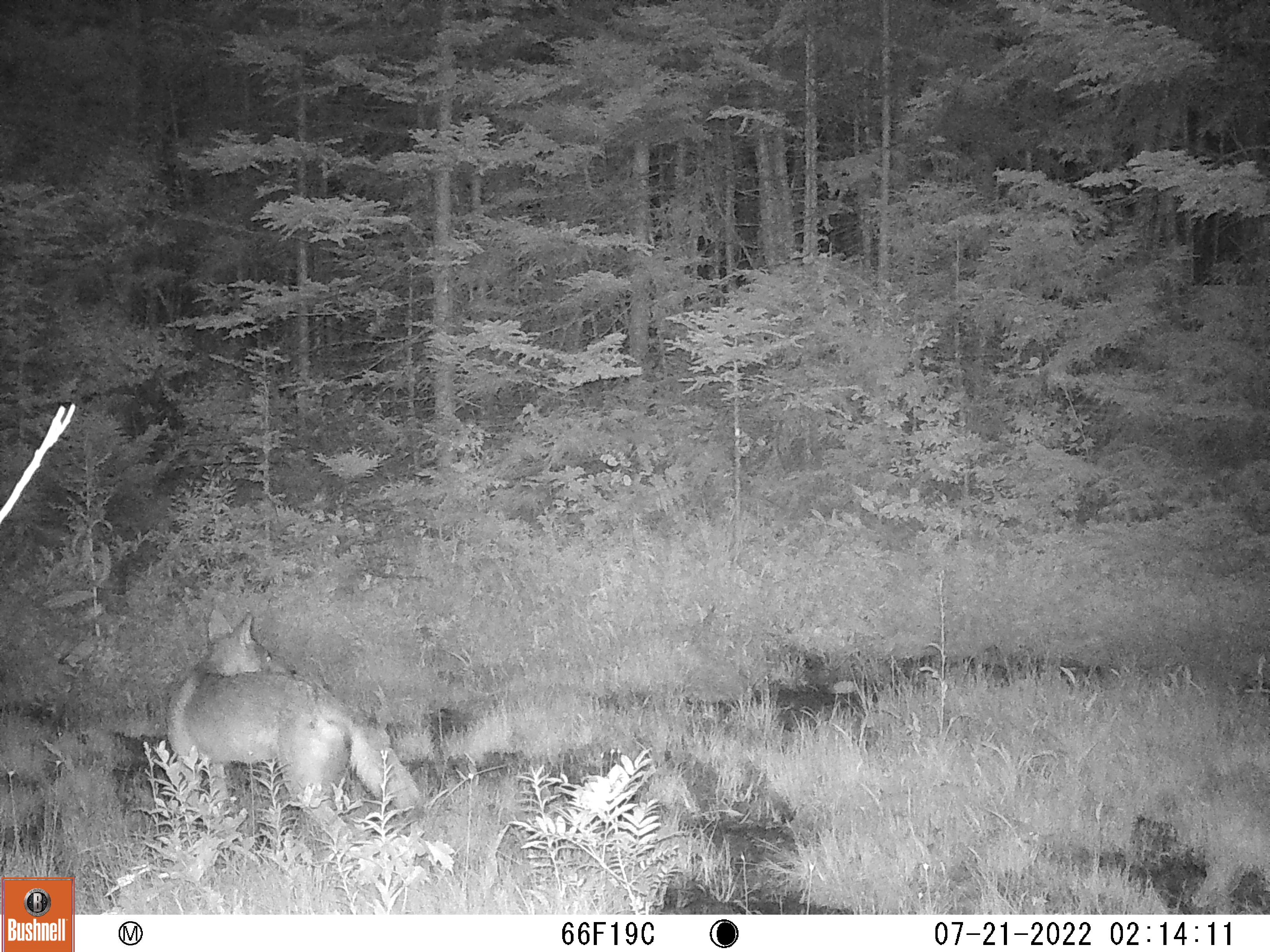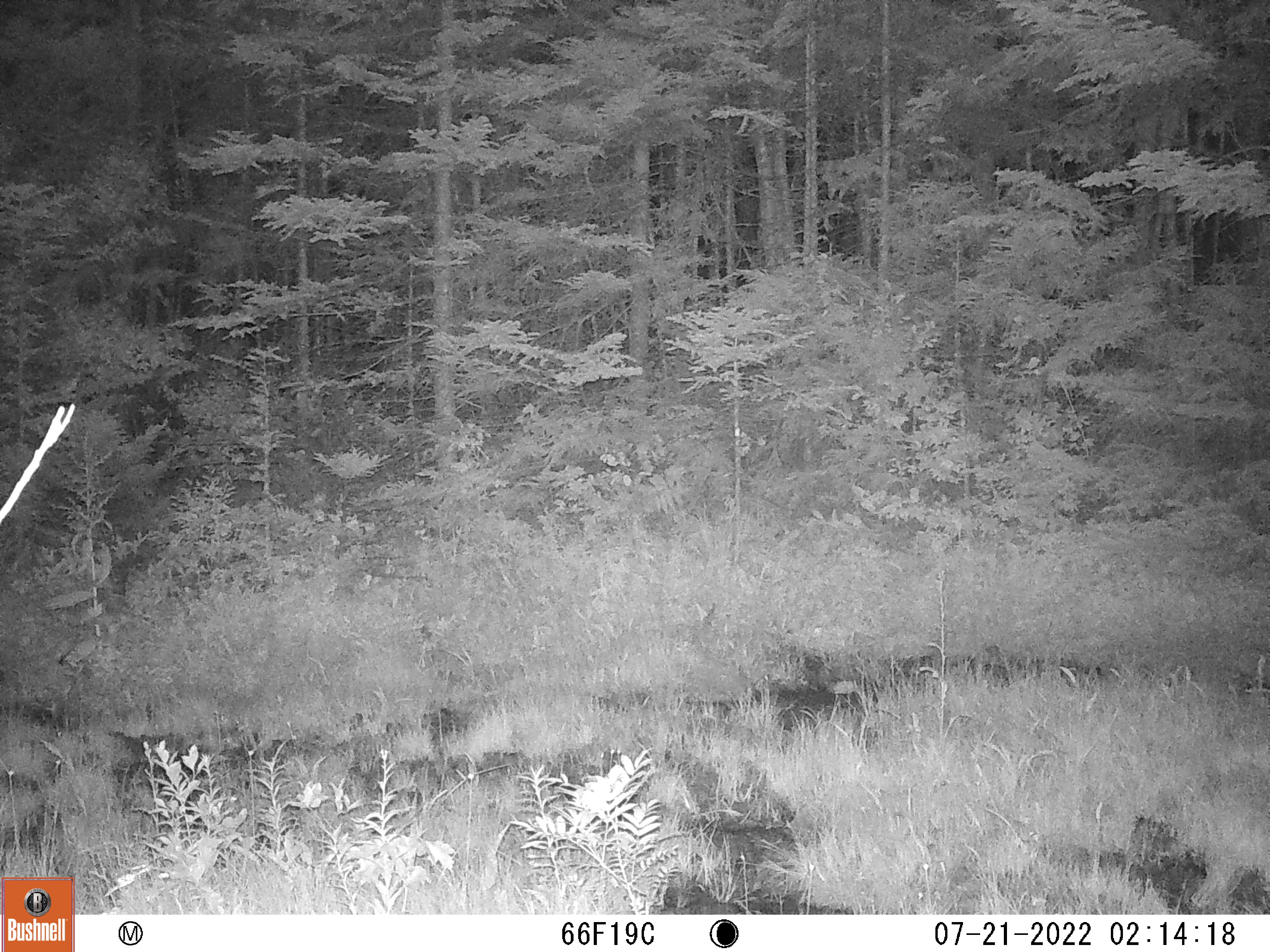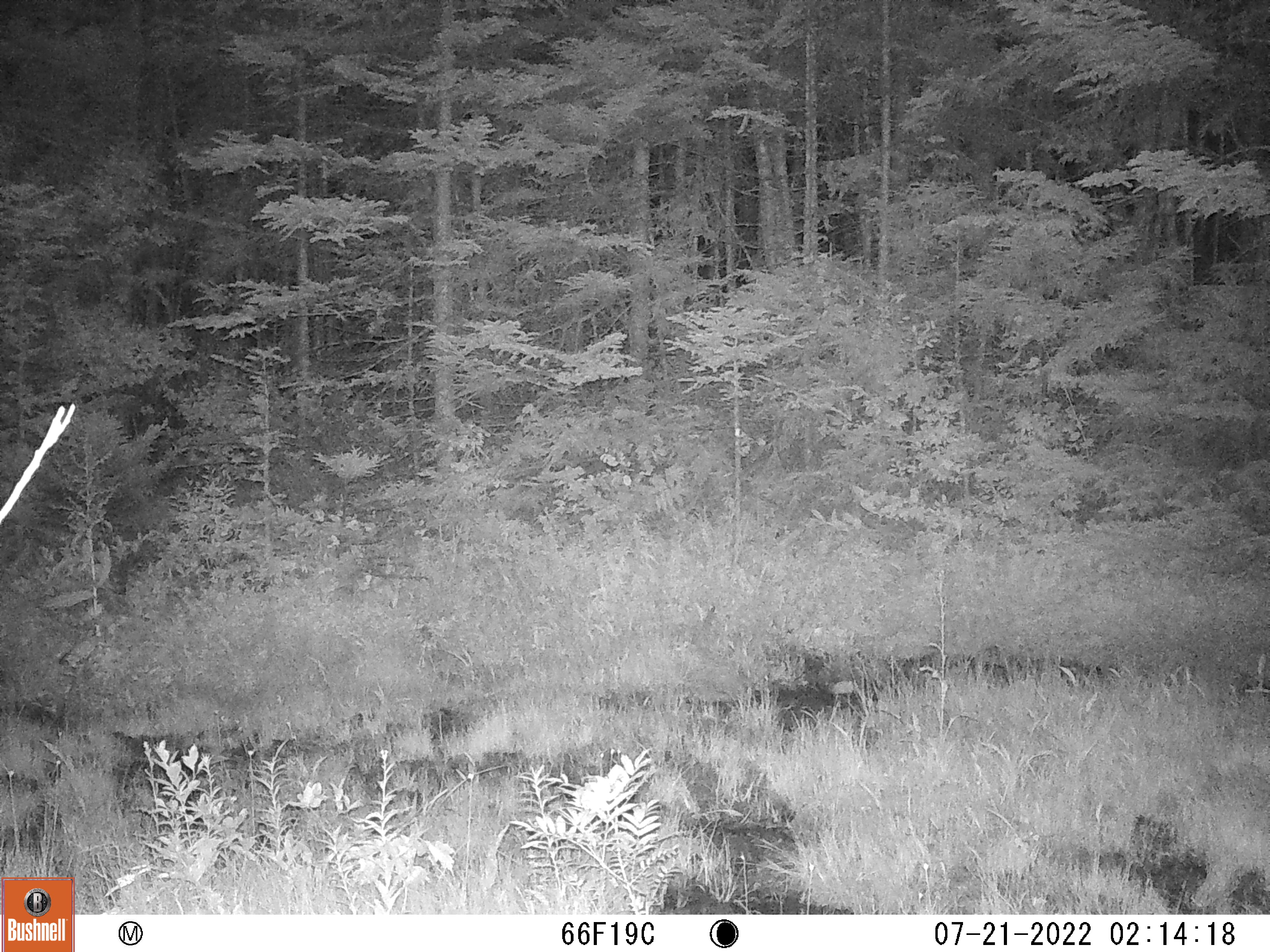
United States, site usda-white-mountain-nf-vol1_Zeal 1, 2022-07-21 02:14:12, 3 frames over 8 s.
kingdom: Animalia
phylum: Chordata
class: Mammalia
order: Carnivora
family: Canidae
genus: Canis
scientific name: Canis latrans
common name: coyote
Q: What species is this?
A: Coyote (Canis latrans).